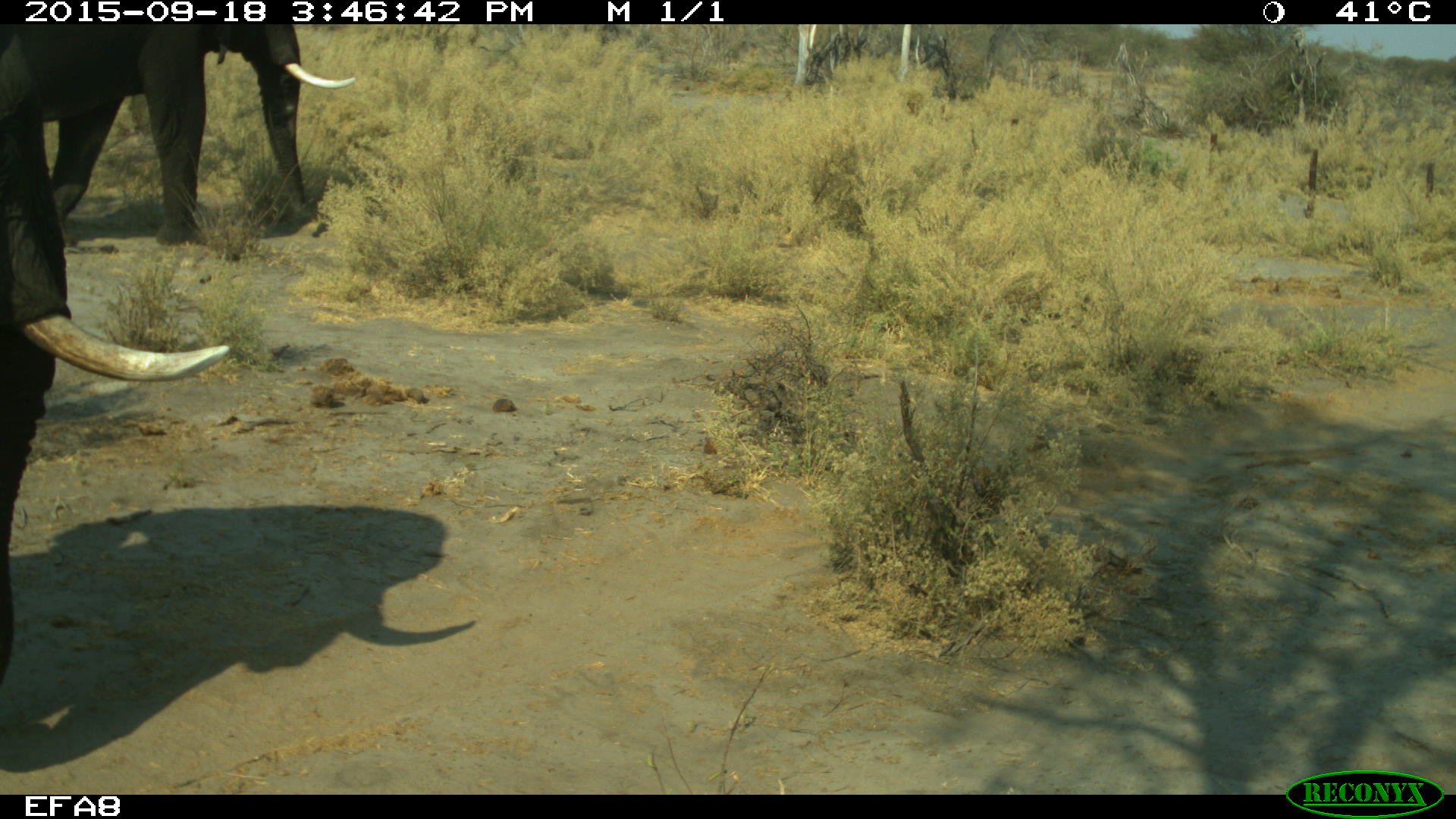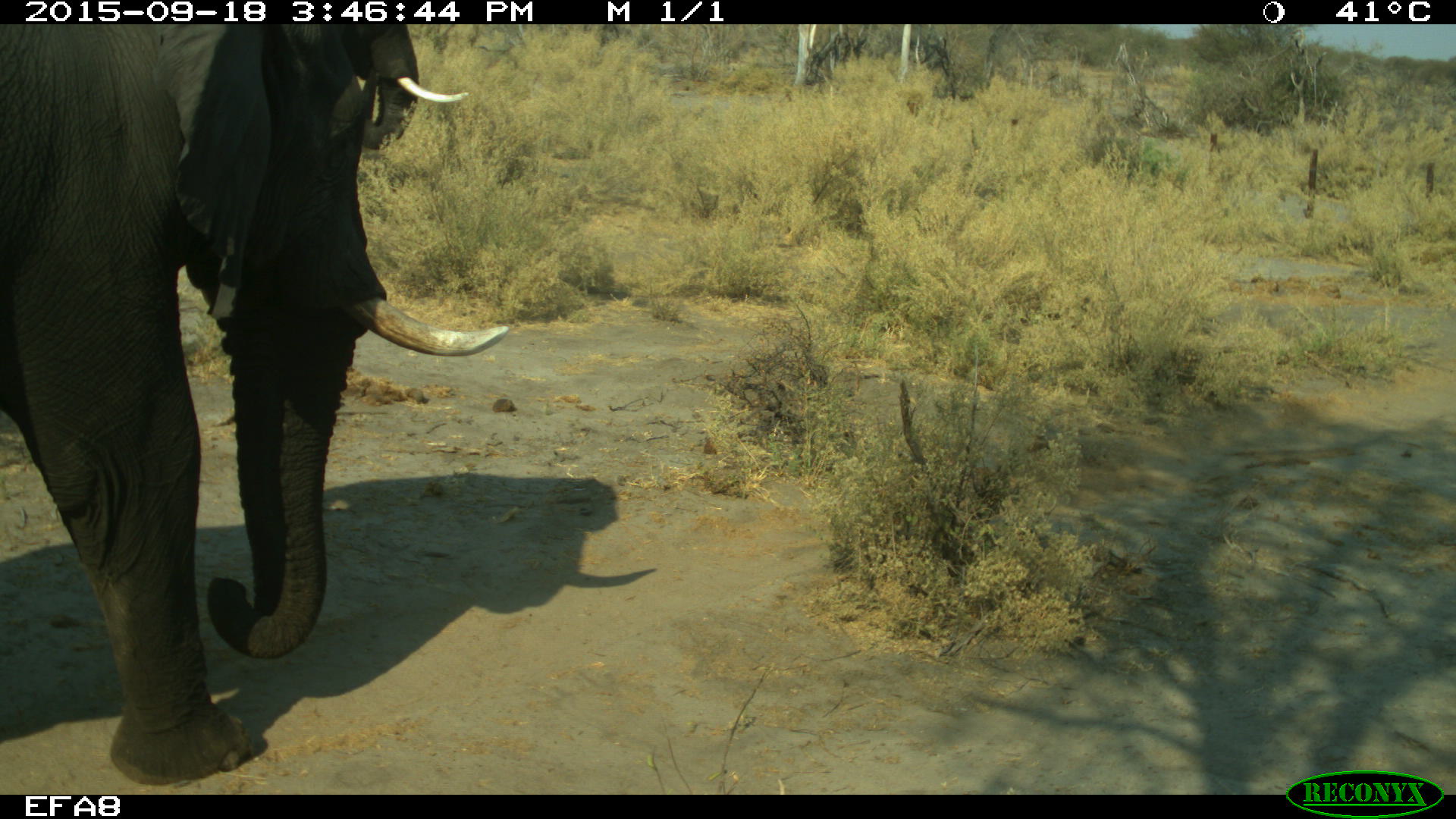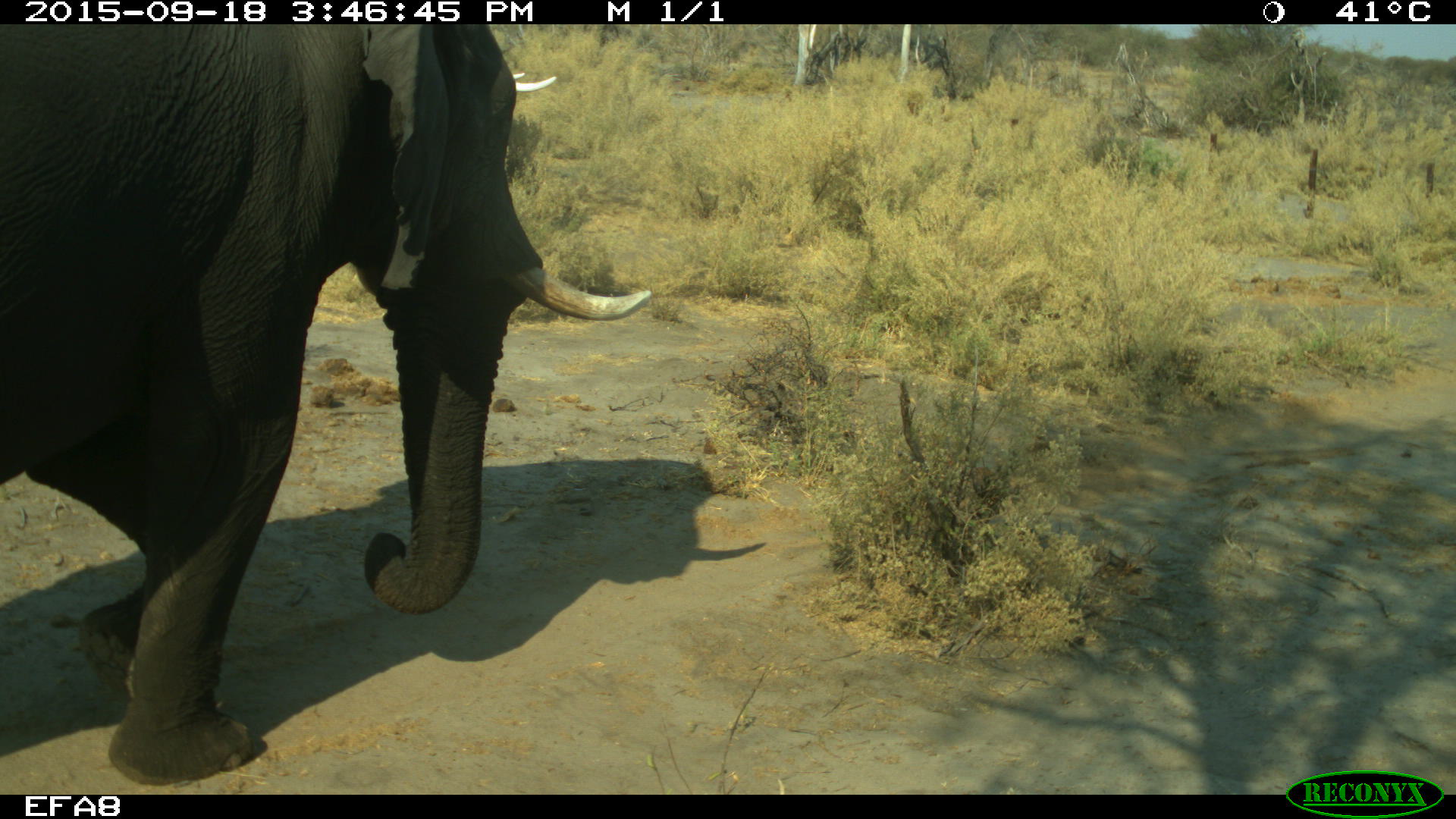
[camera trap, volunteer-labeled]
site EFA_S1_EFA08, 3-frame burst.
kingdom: Animalia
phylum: Chordata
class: Mammalia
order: Proboscidea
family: Elephantidae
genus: Loxodonta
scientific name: Loxodonta africana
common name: african bush elephant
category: elephant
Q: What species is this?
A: Elephant (african bush elephant) (Loxodonta africana).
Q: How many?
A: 2.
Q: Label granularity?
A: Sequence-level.